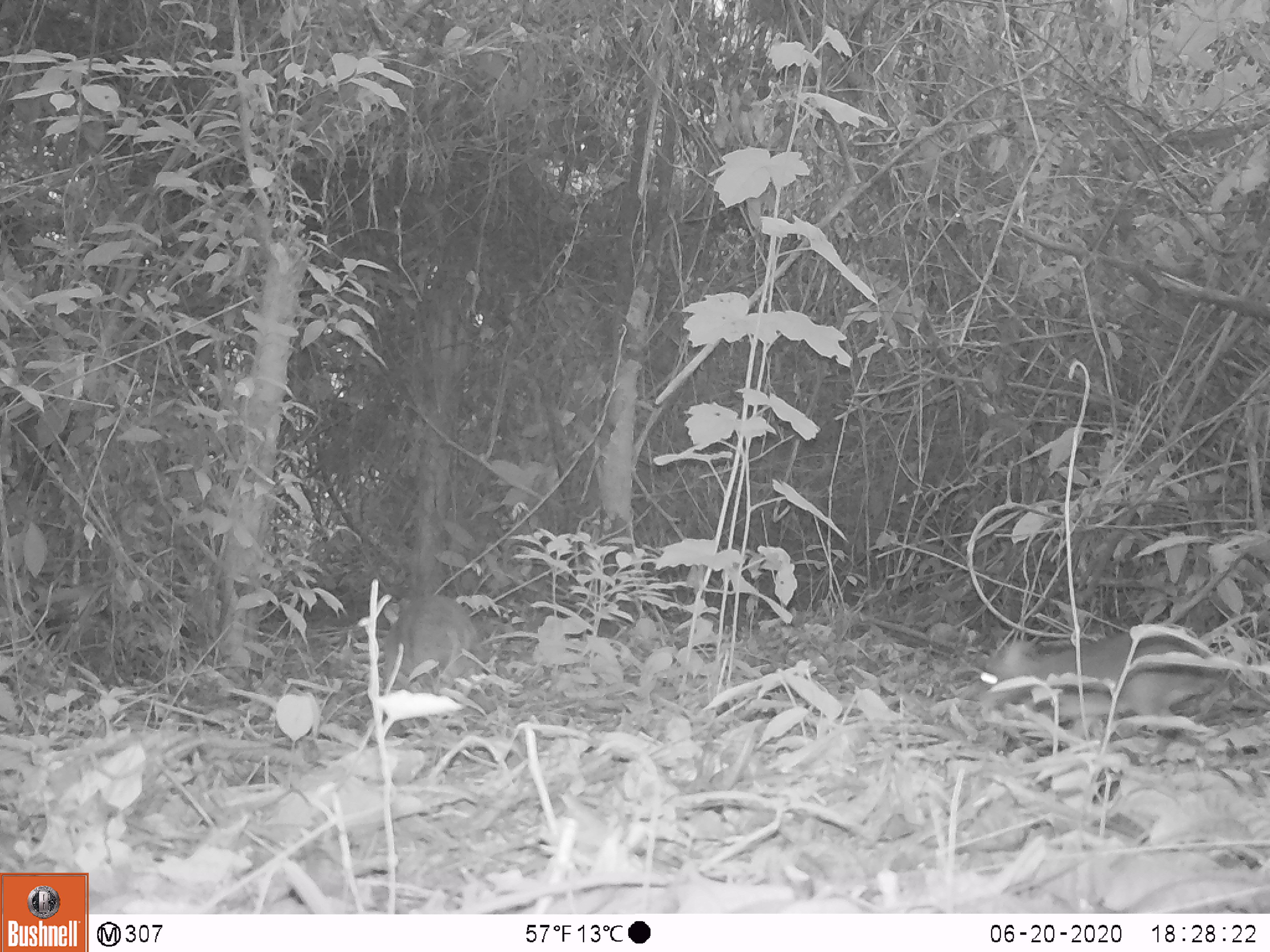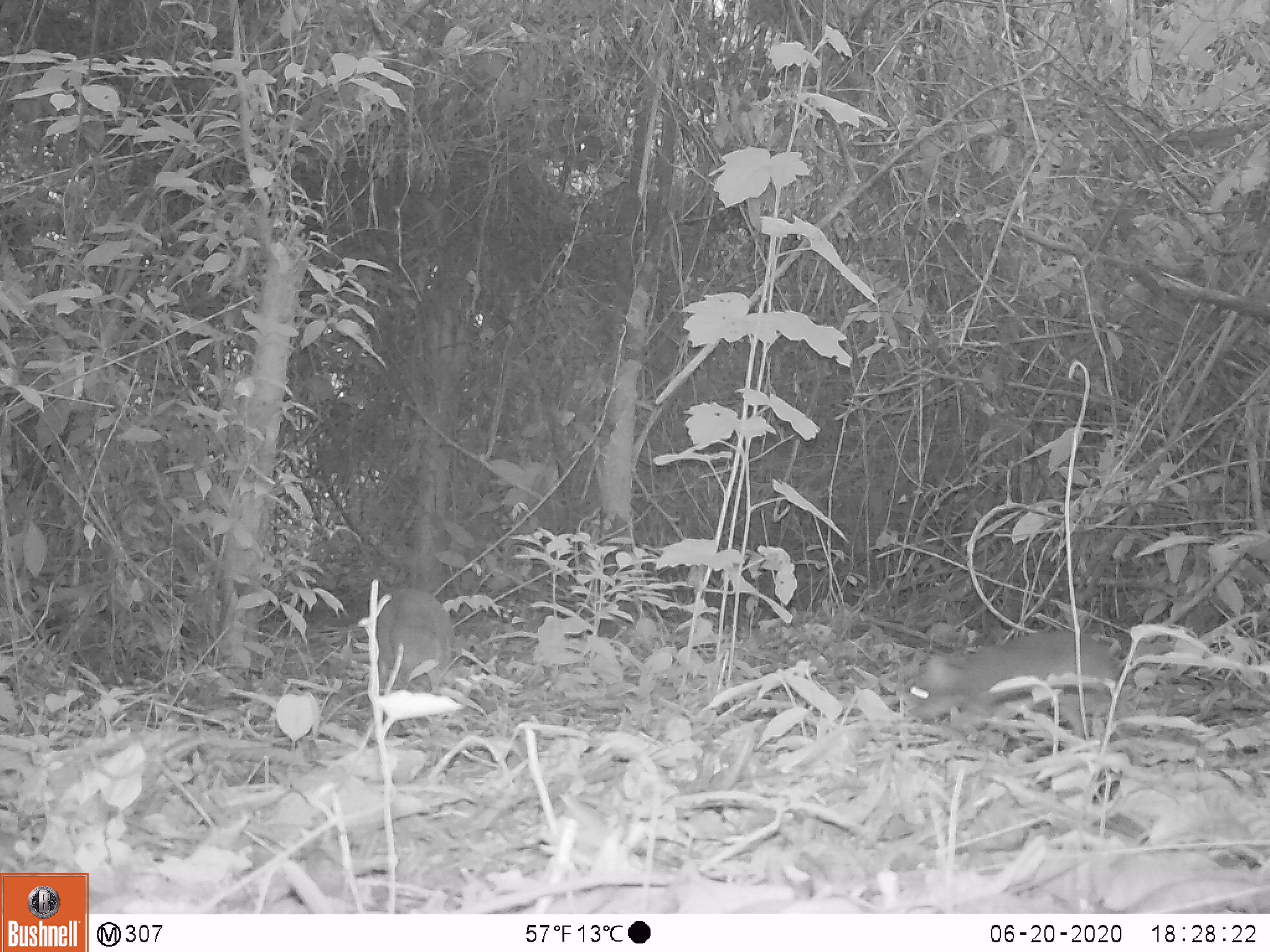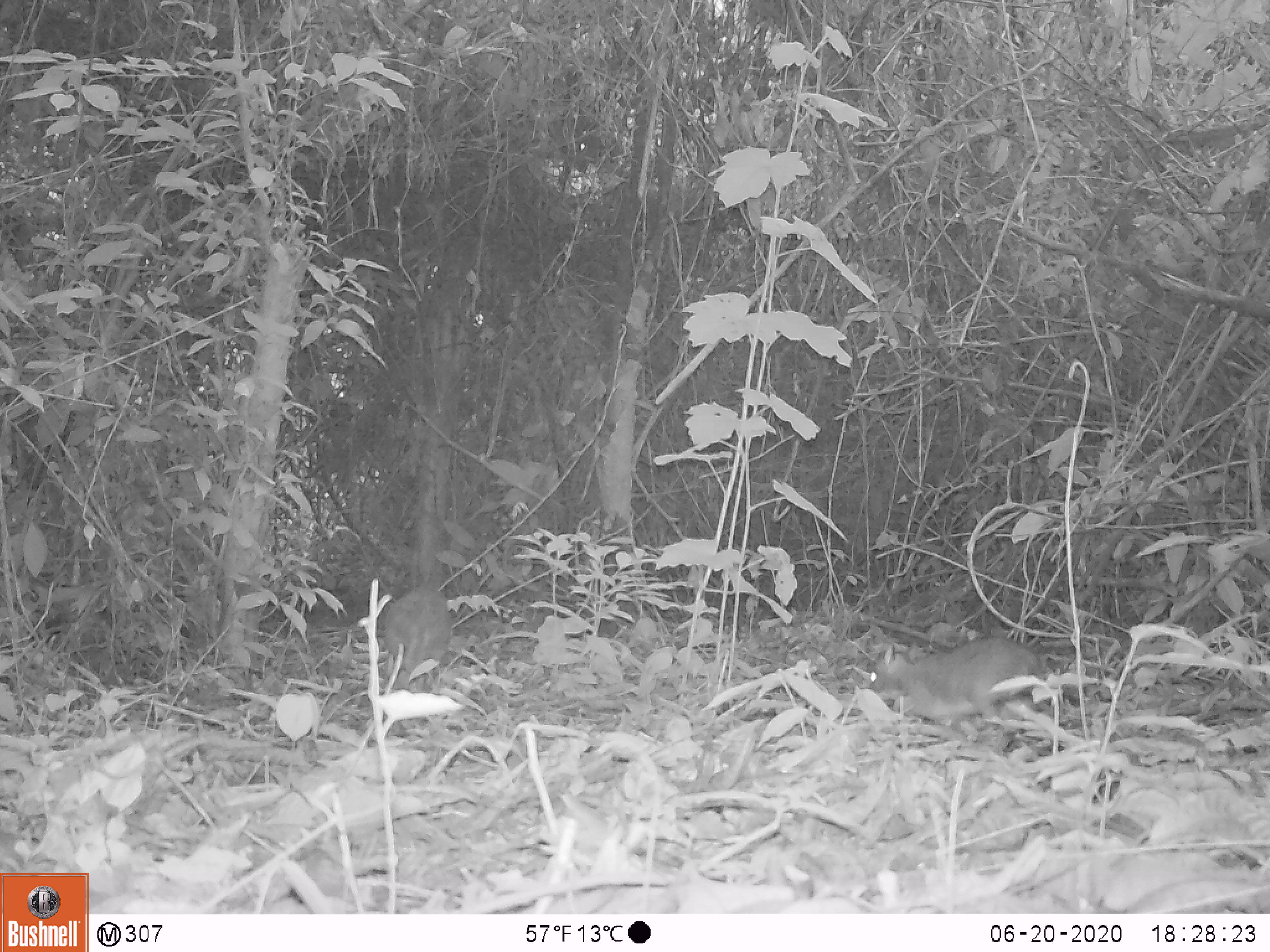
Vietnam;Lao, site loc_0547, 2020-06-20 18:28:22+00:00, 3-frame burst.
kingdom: Animalia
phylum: Chordata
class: Mammalia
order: Artiodactyla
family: Tragulidae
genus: Moschiola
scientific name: Moschiola meminna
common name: chevrotain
Chevrotain (Moschiola meminna). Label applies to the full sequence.